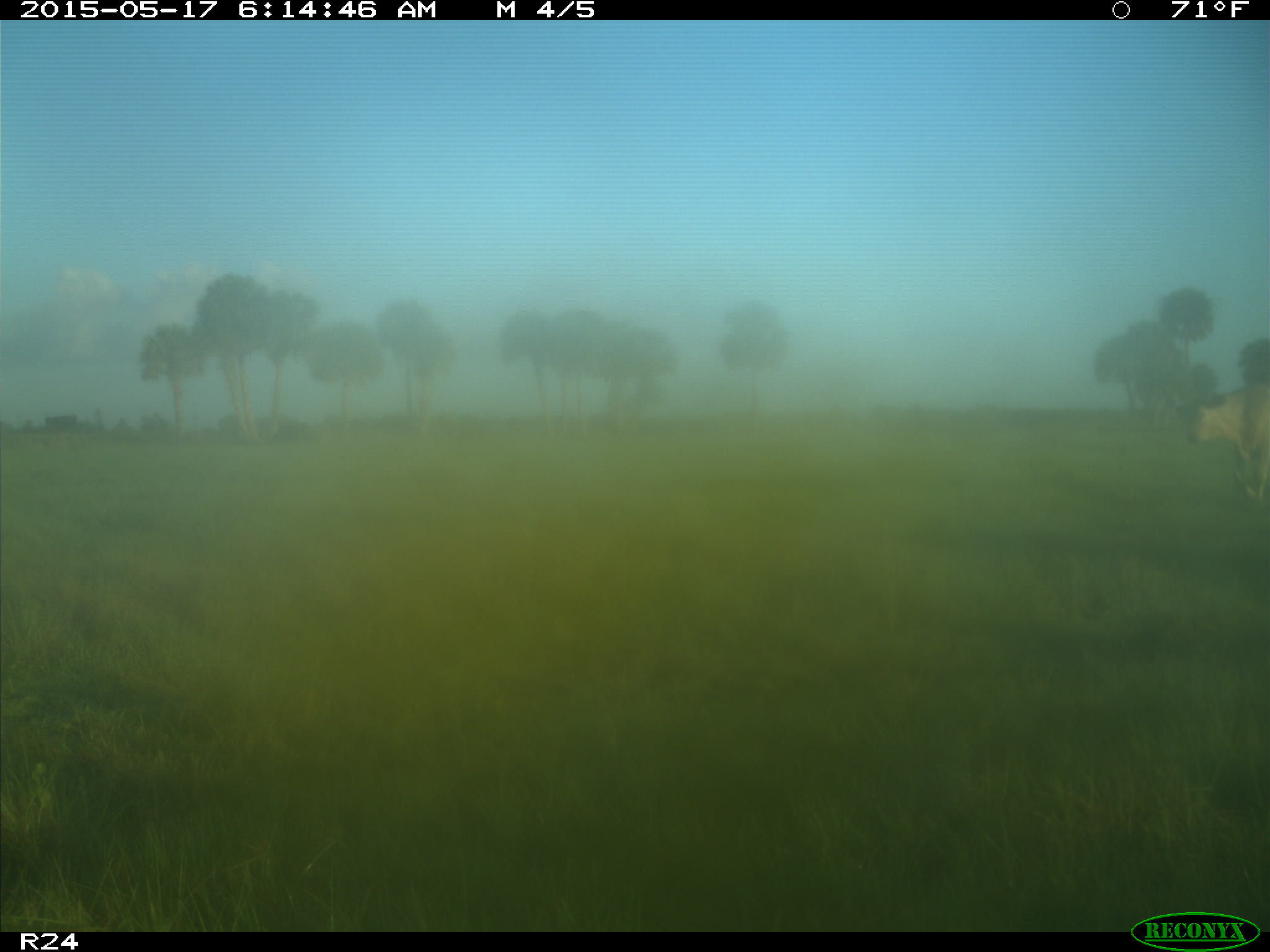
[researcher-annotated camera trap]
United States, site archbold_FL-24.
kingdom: Animalia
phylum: Chordata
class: Mammalia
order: Artiodactyla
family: Bovidae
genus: Bos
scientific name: Bos taurus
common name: domestic cow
Bos taurus (domestic cow).